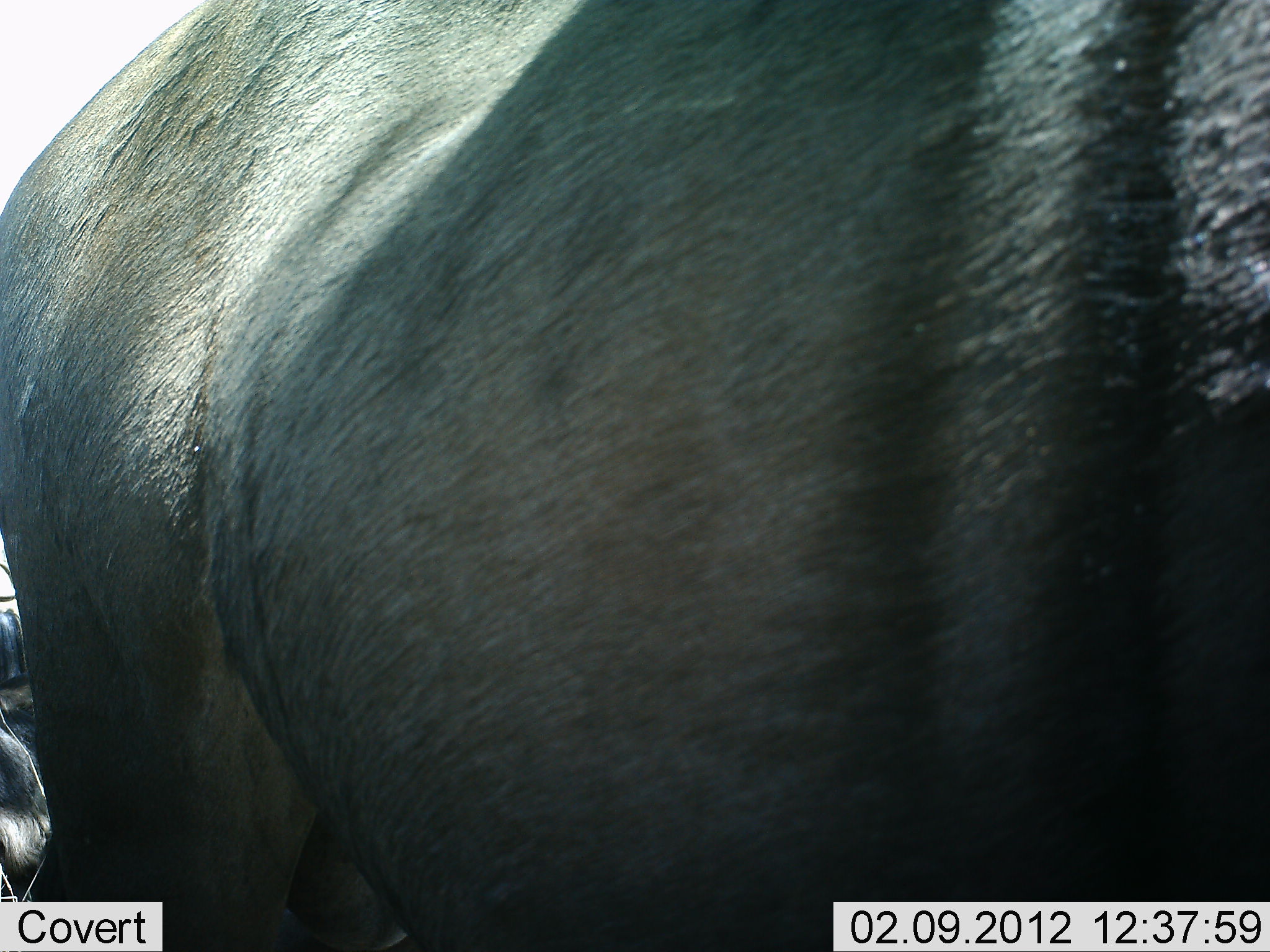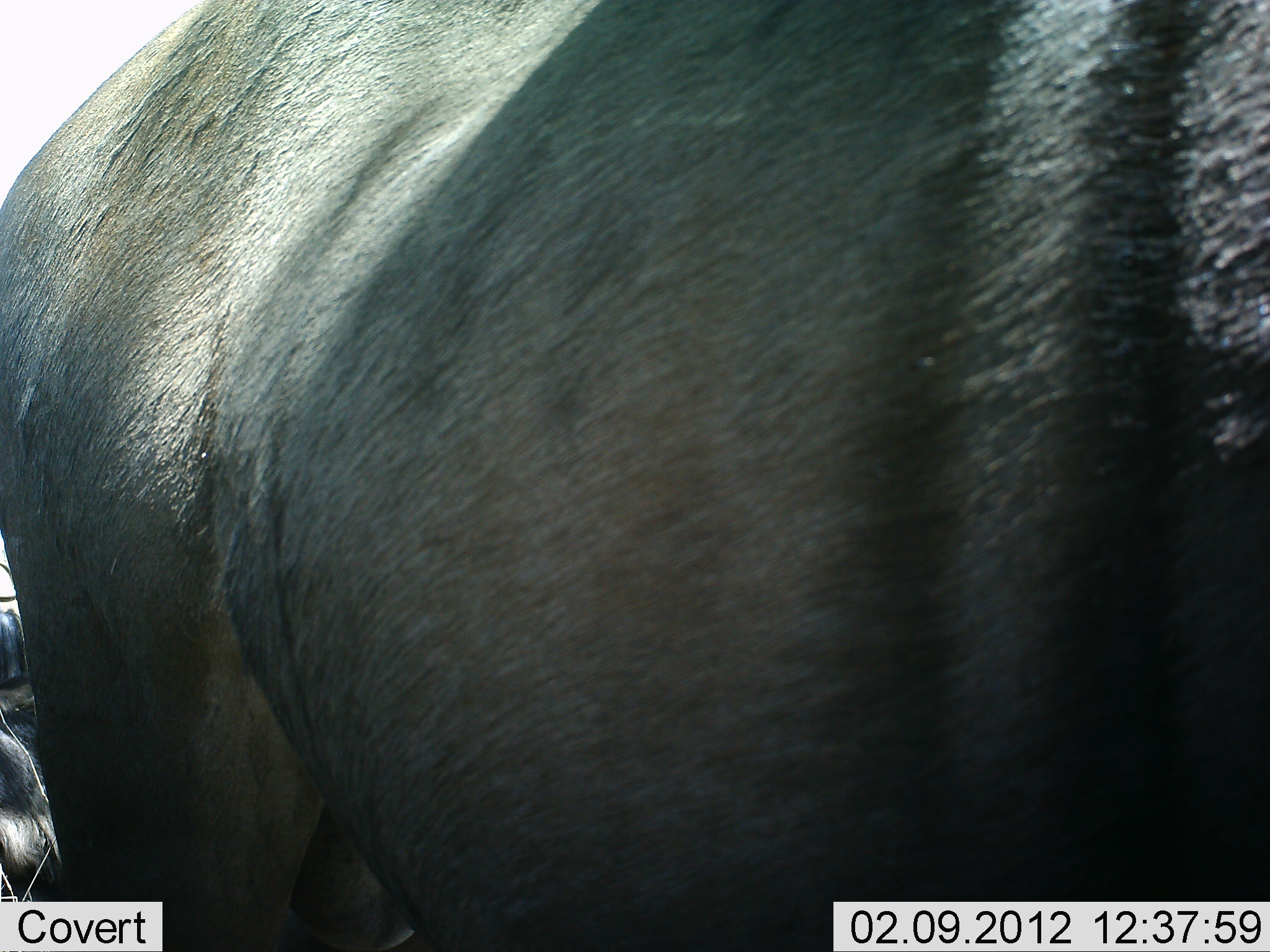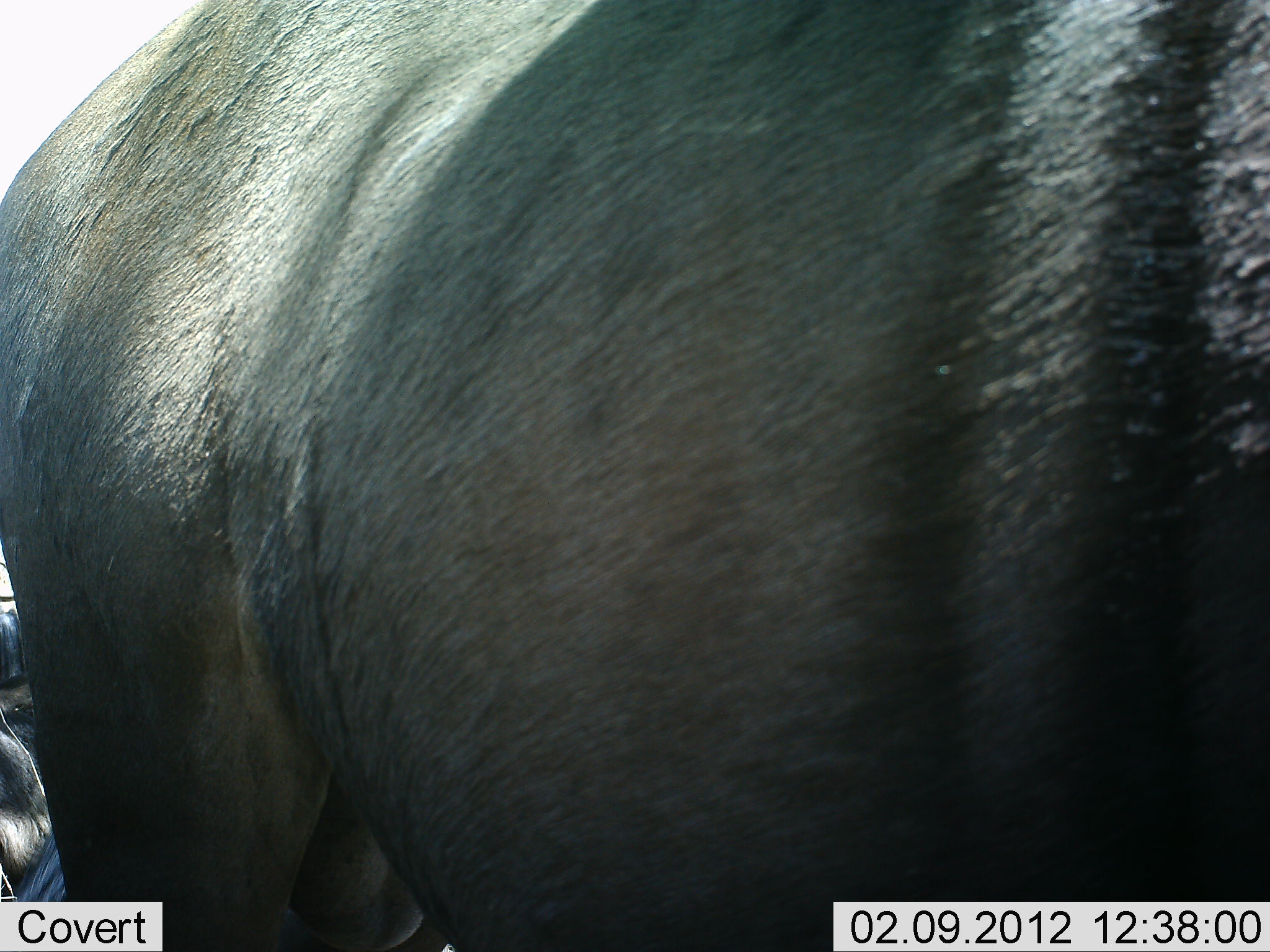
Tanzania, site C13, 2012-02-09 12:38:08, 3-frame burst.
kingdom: Animalia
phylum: Chordata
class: Mammalia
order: Artiodactyla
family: Bovidae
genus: Connochaetes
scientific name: Connochaetes taurinus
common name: blue wildebeest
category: wildebeest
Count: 2.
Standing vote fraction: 96%.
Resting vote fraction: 32%.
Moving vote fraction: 4%.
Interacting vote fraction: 0%.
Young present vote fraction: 0%.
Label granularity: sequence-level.